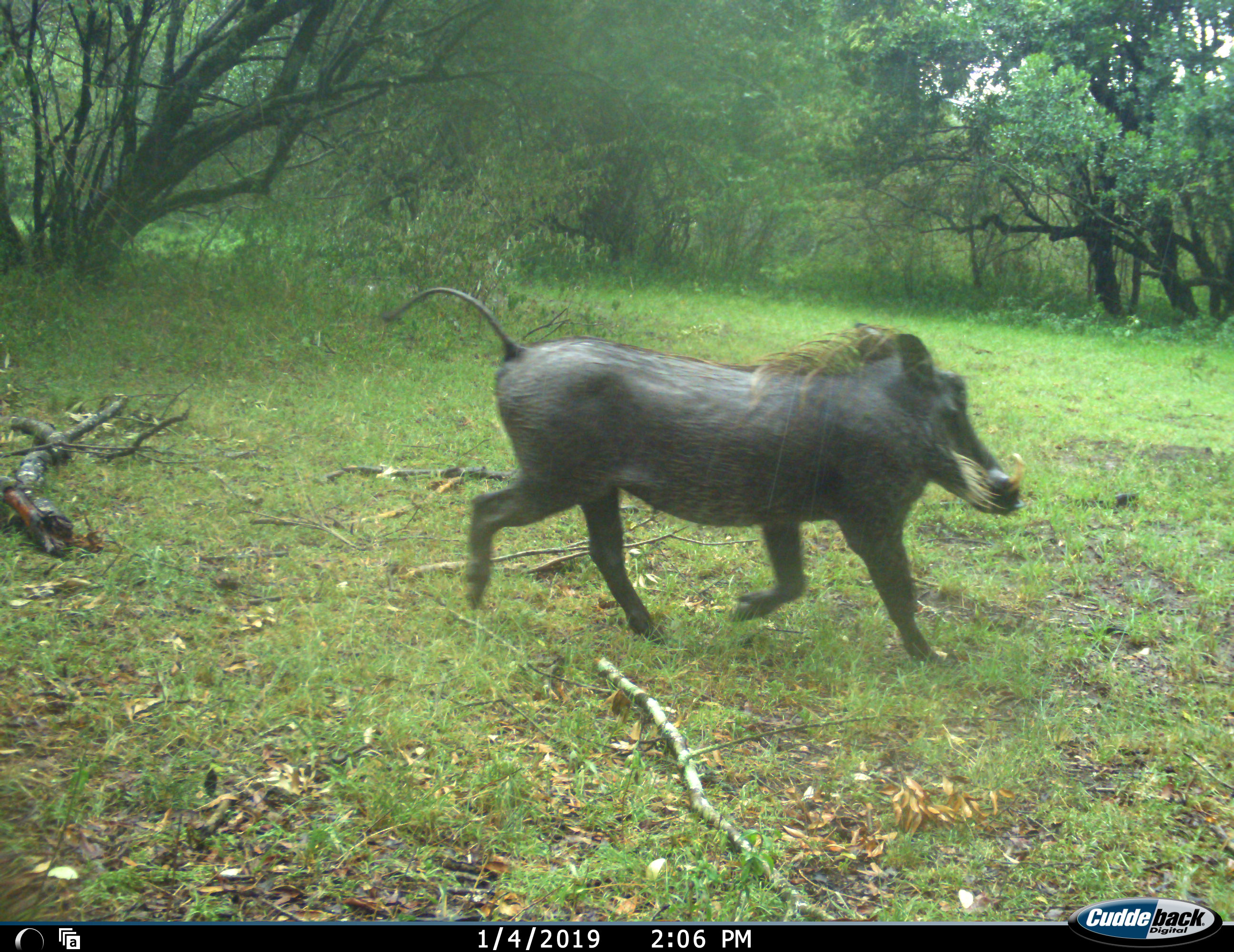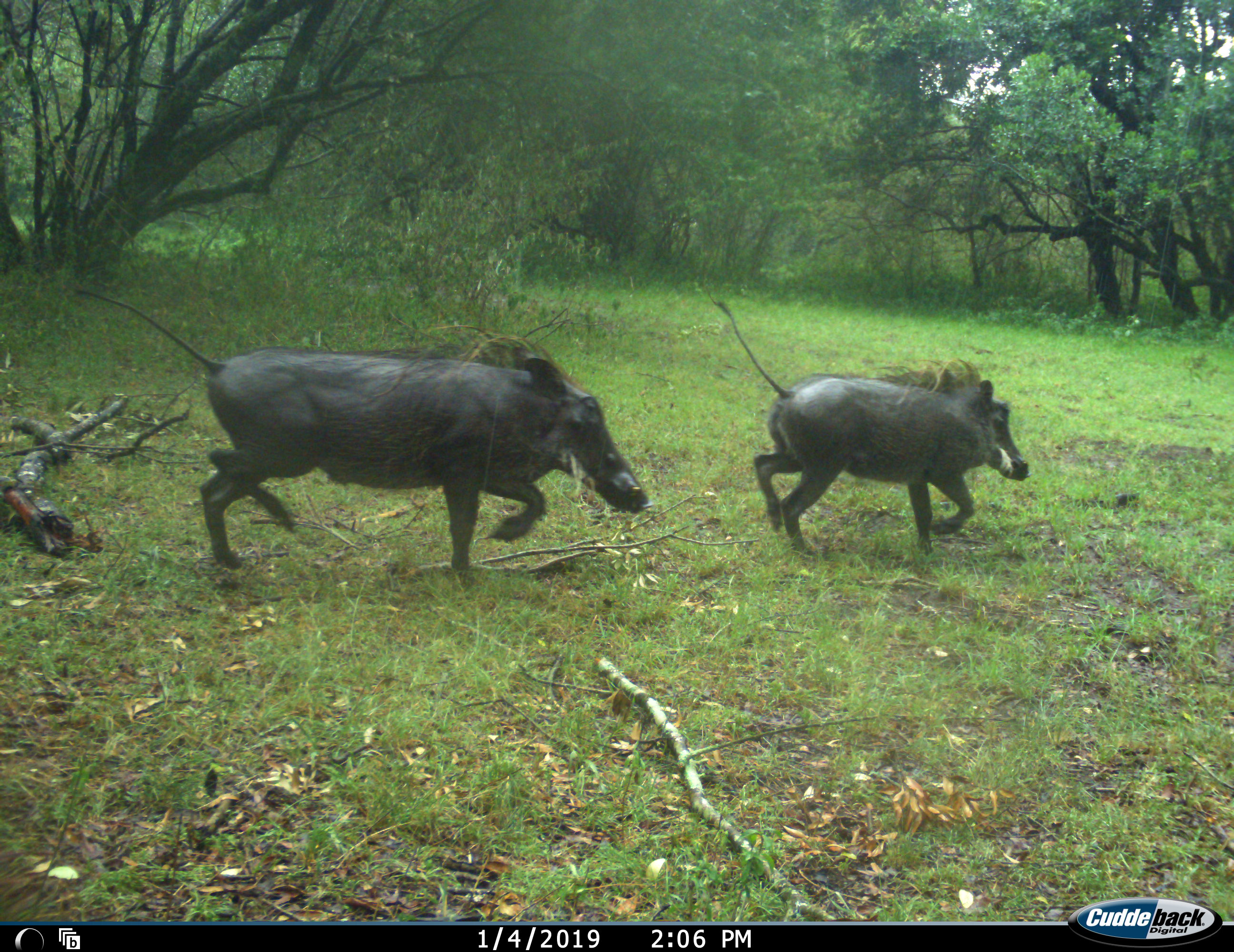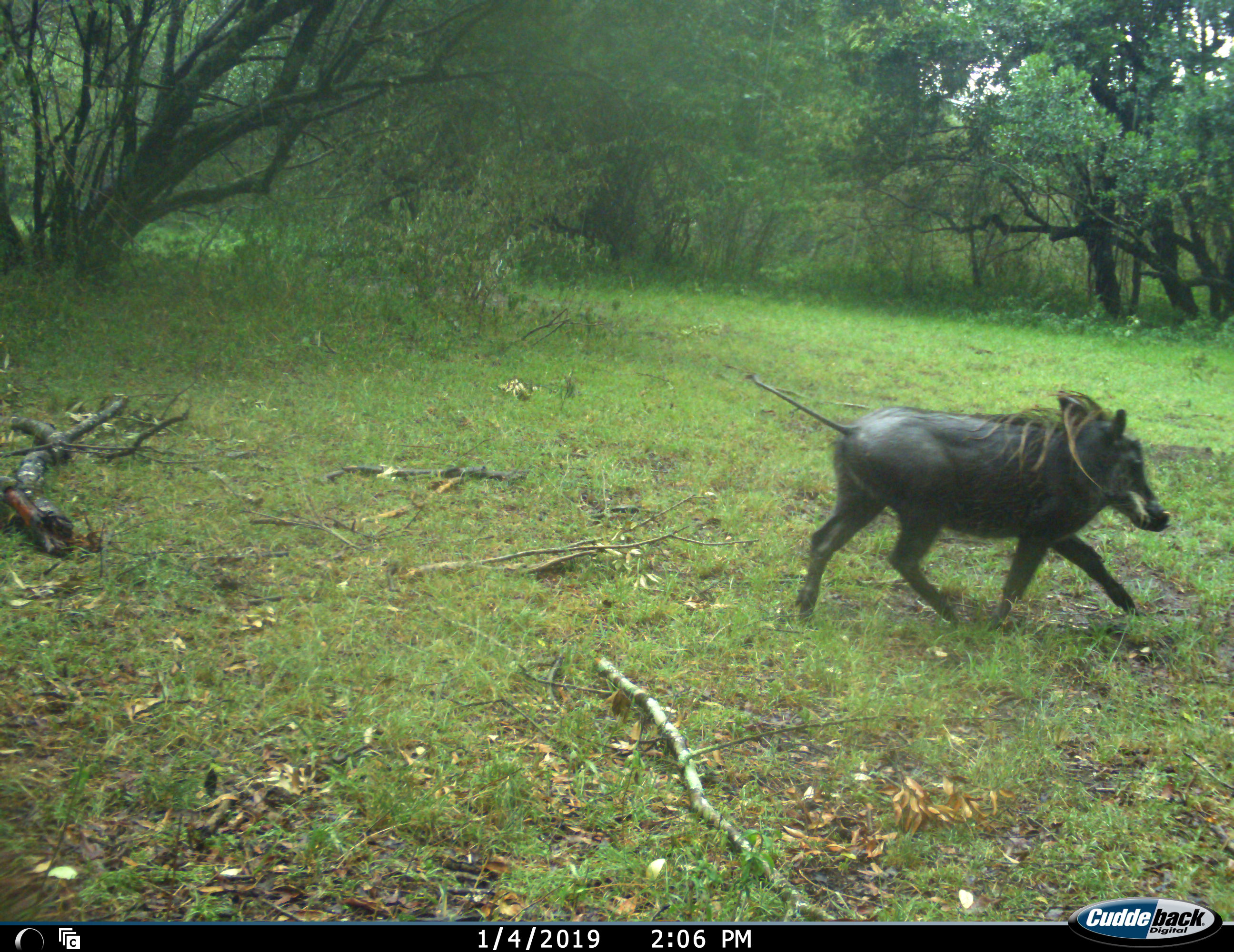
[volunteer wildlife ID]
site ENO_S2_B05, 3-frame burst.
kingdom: Animalia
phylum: Chordata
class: Mammalia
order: Artiodactyla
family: Suidae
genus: Phacochoerus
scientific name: Phacochoerus africanus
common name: warthog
Warthog (Phacochoerus africanus), count 2. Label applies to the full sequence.